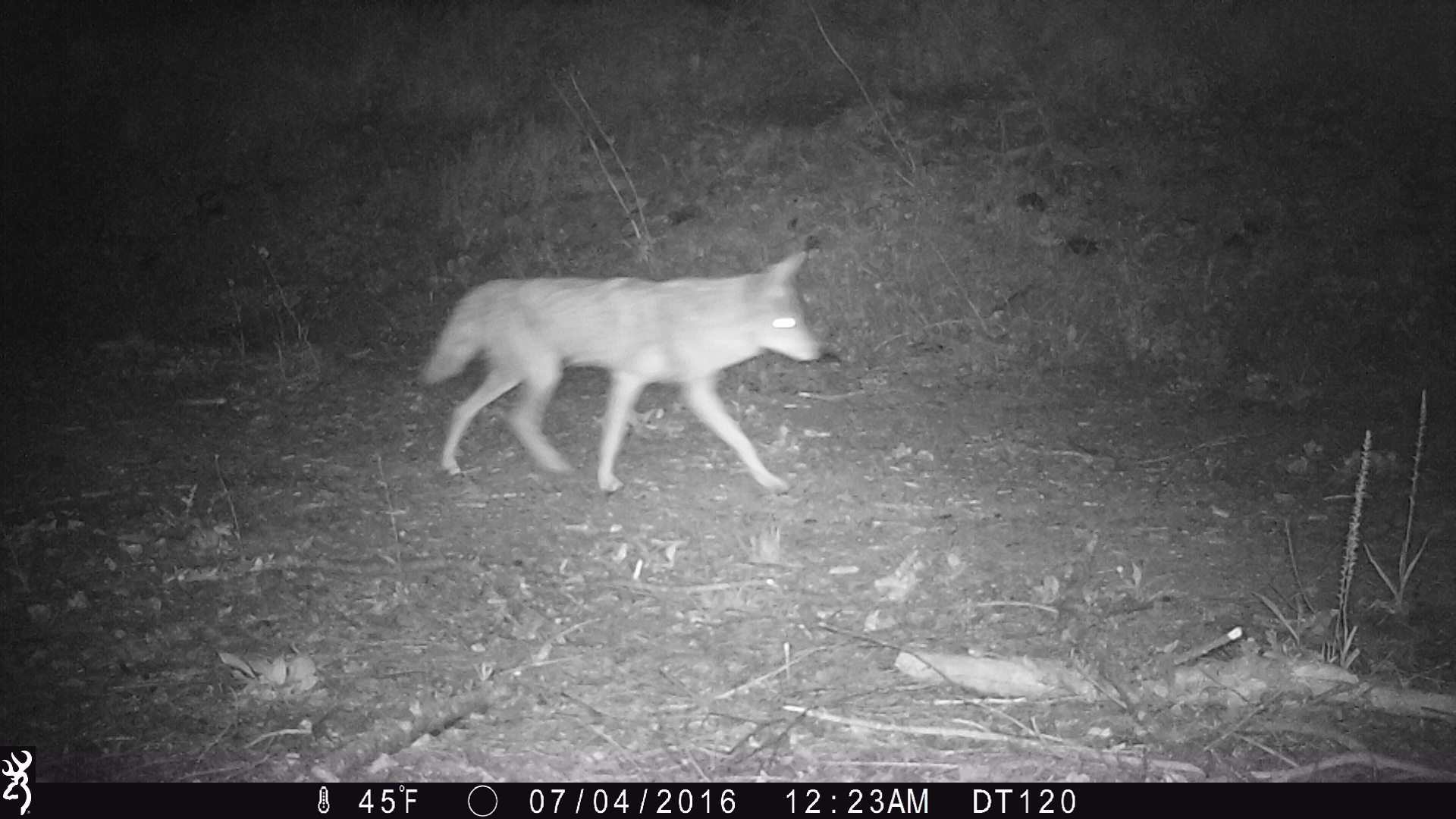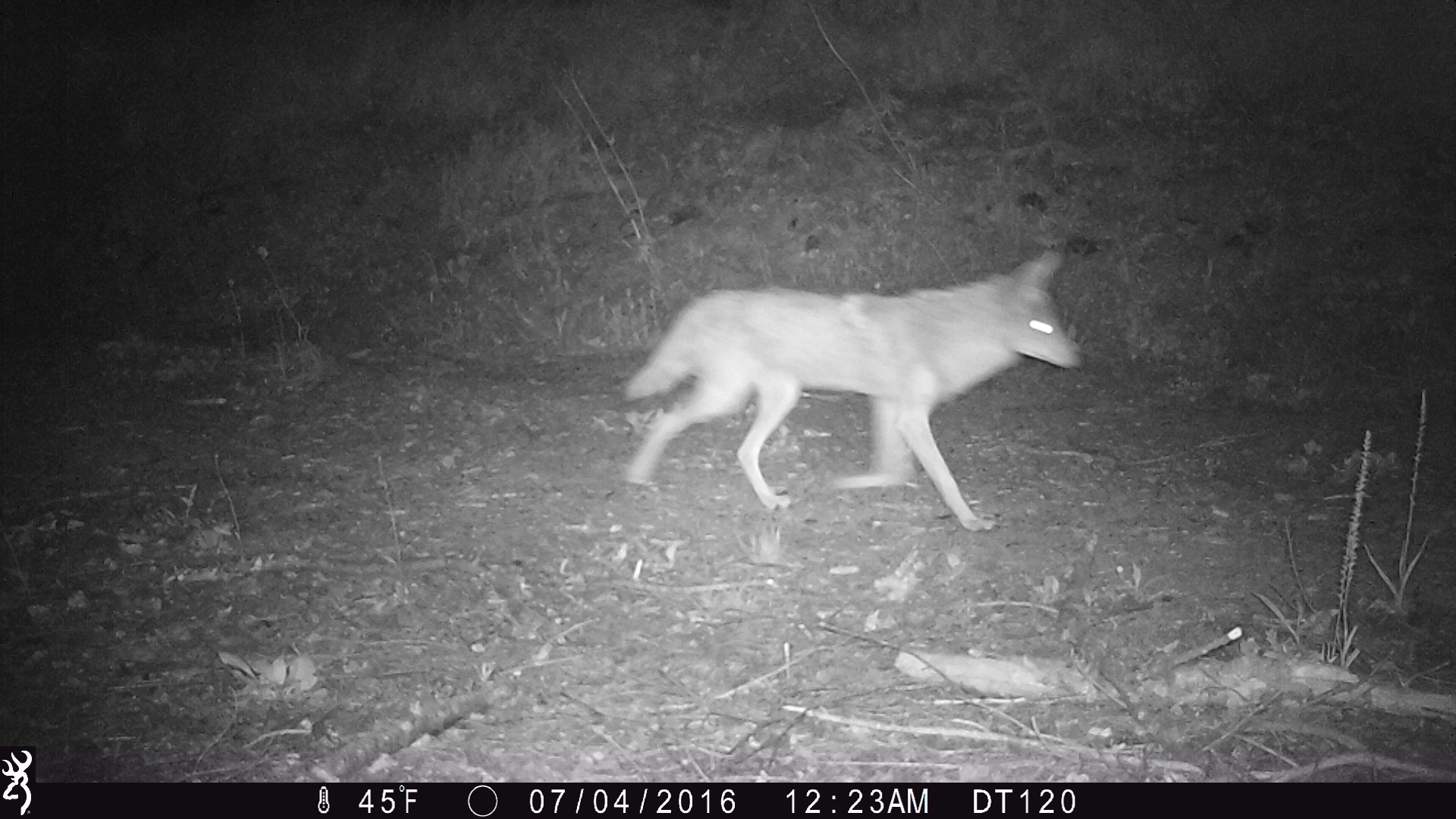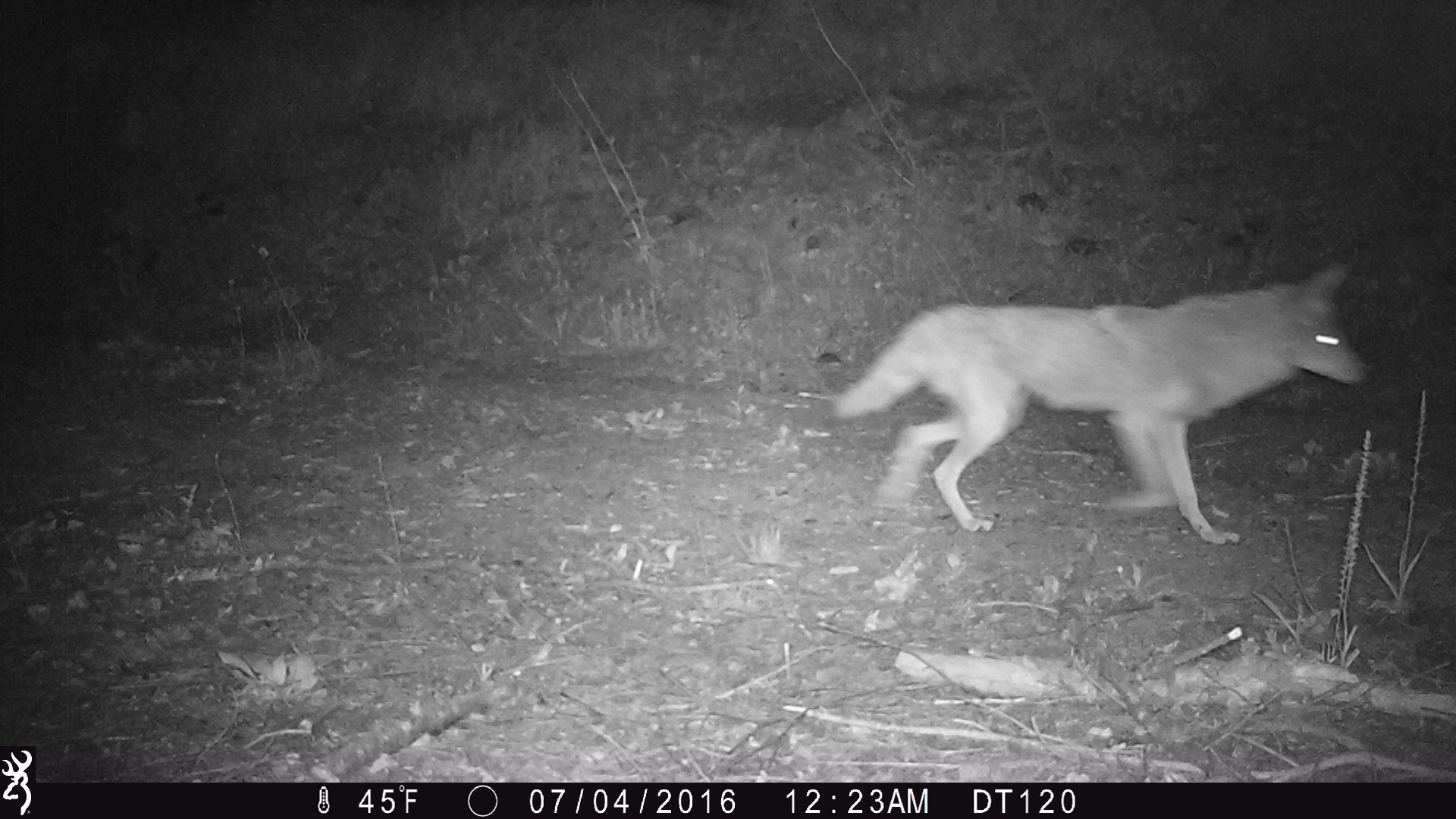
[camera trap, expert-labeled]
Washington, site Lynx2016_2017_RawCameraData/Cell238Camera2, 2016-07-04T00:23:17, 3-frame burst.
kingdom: Animalia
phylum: Chordata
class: Mammalia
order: Carnivora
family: Canidae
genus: Canis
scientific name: Canis latrans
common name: coyote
Canis latrans (coyote). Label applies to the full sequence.